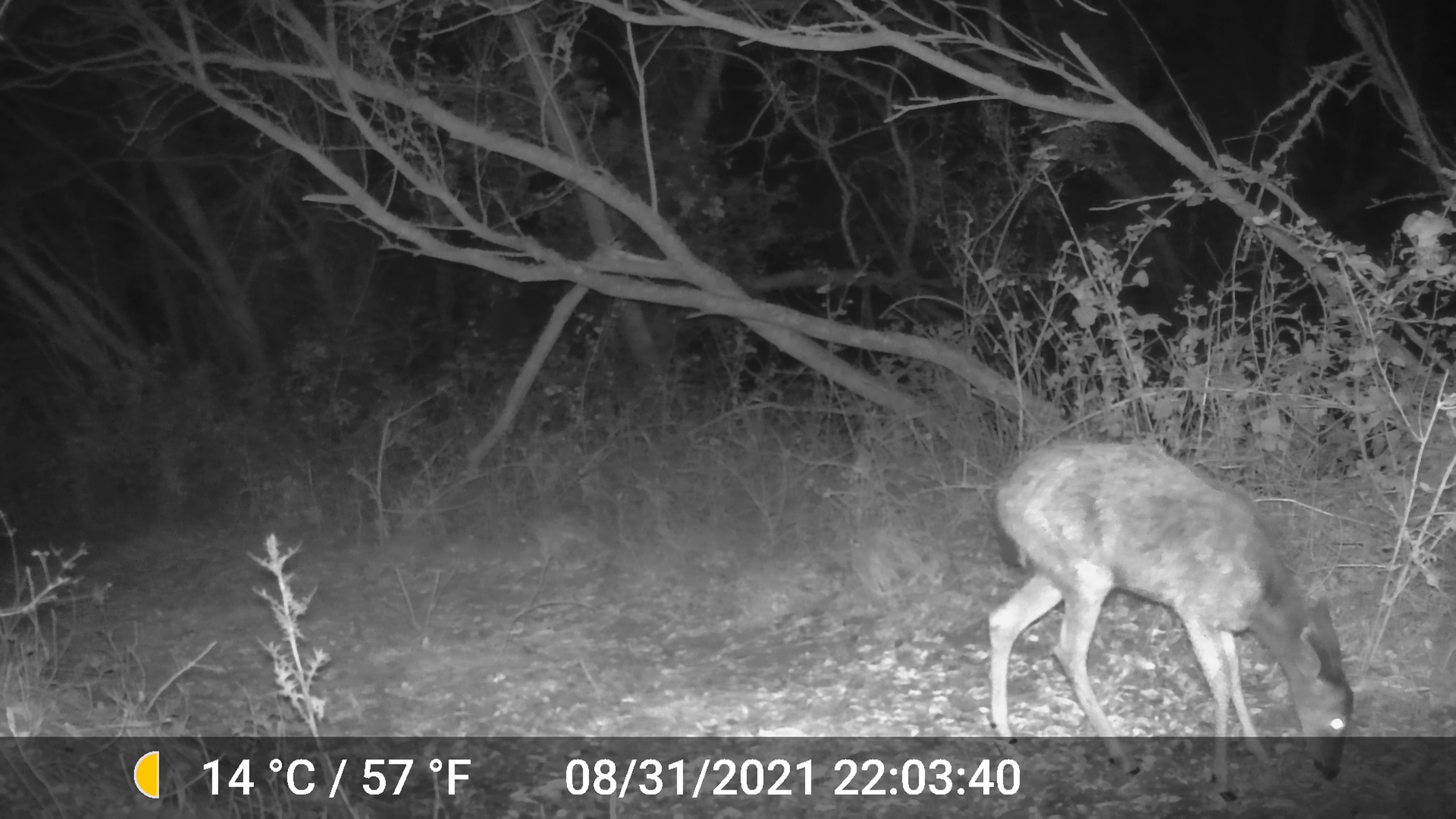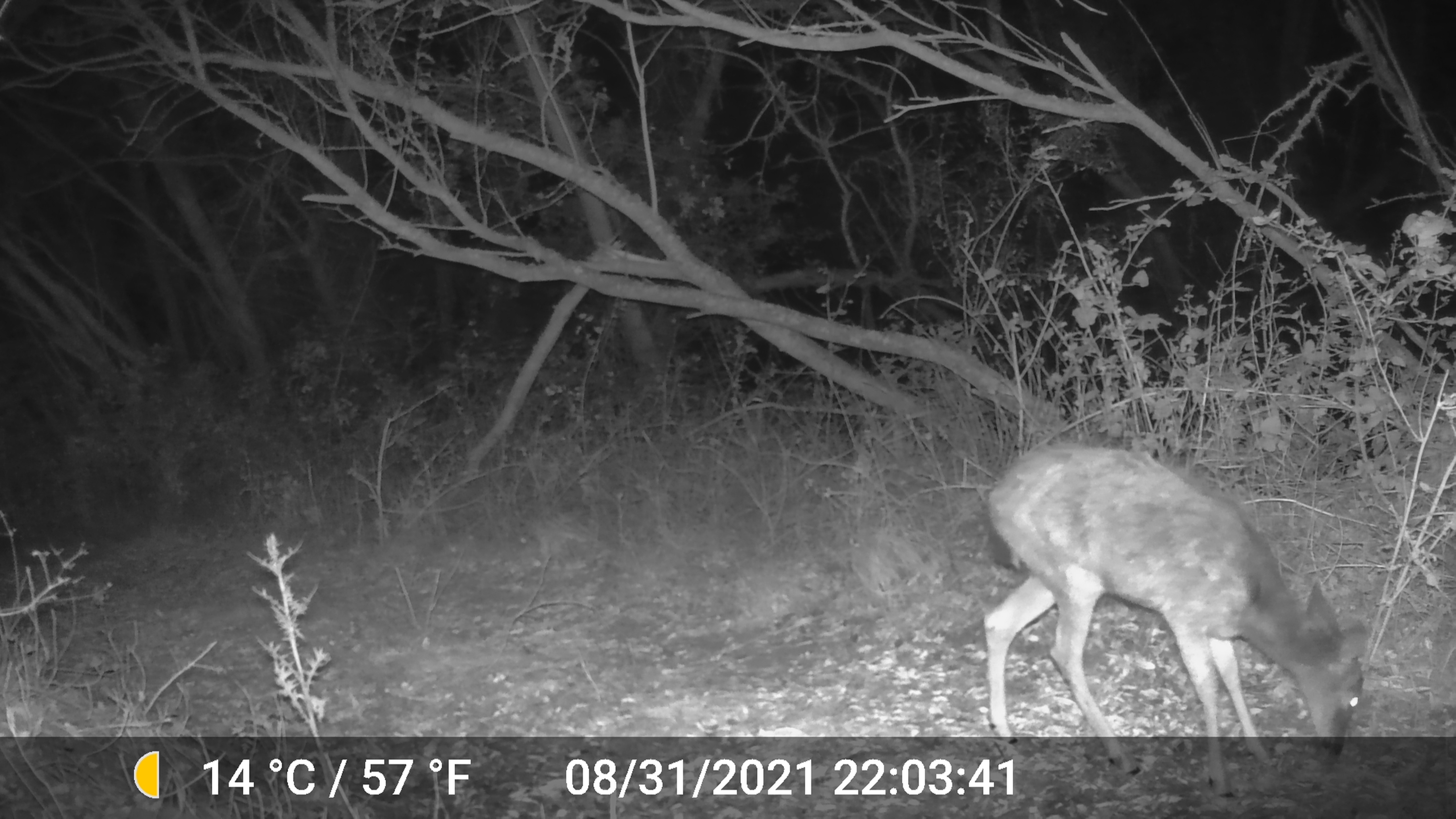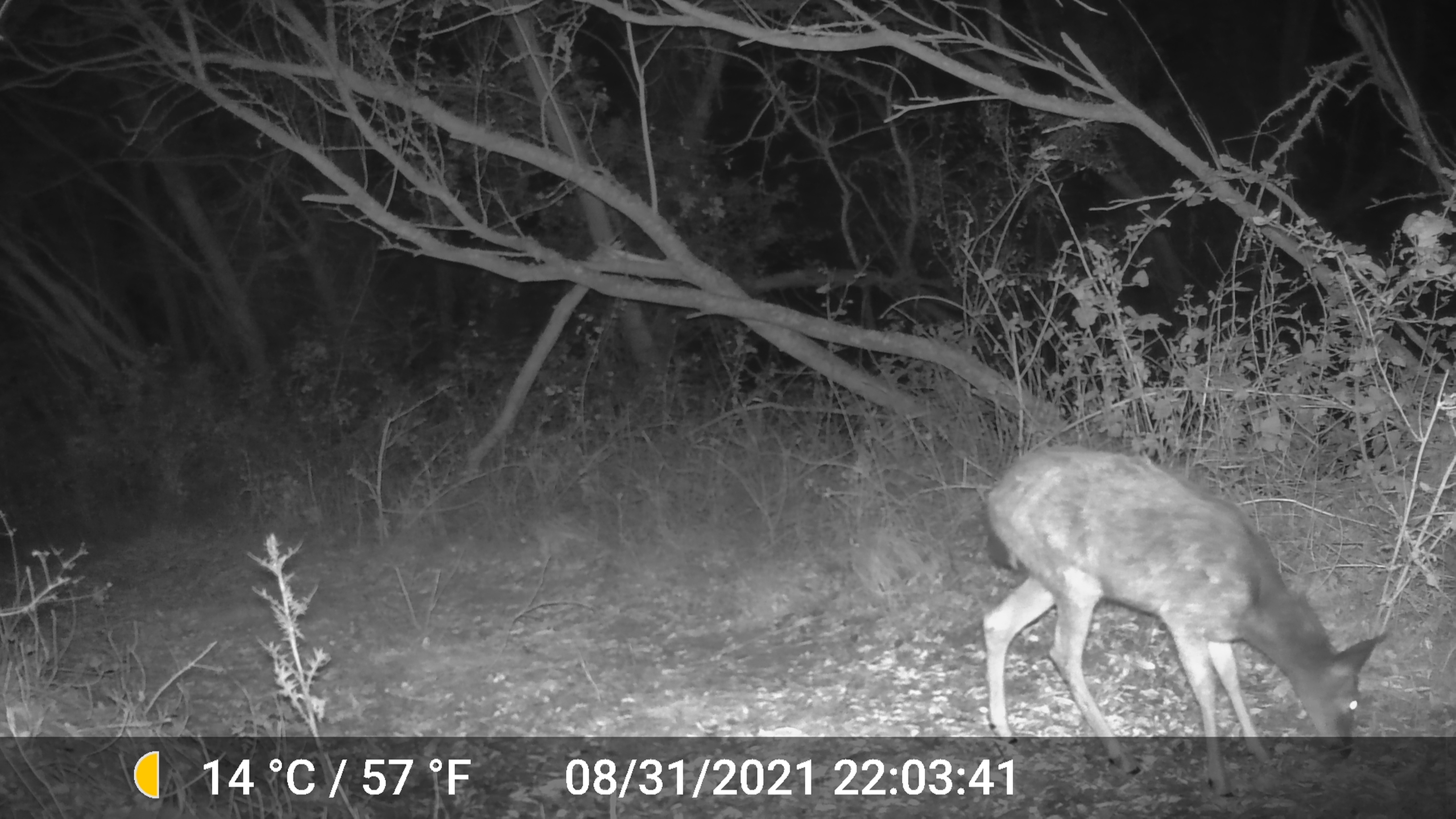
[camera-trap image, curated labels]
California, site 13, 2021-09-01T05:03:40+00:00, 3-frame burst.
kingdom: Animalia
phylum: Chordata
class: Mammalia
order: Artiodactyla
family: Cervidae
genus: Odocoileus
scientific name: Odocoileus hemionus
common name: mule deer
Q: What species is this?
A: Mule deer (Odocoileus hemionus).